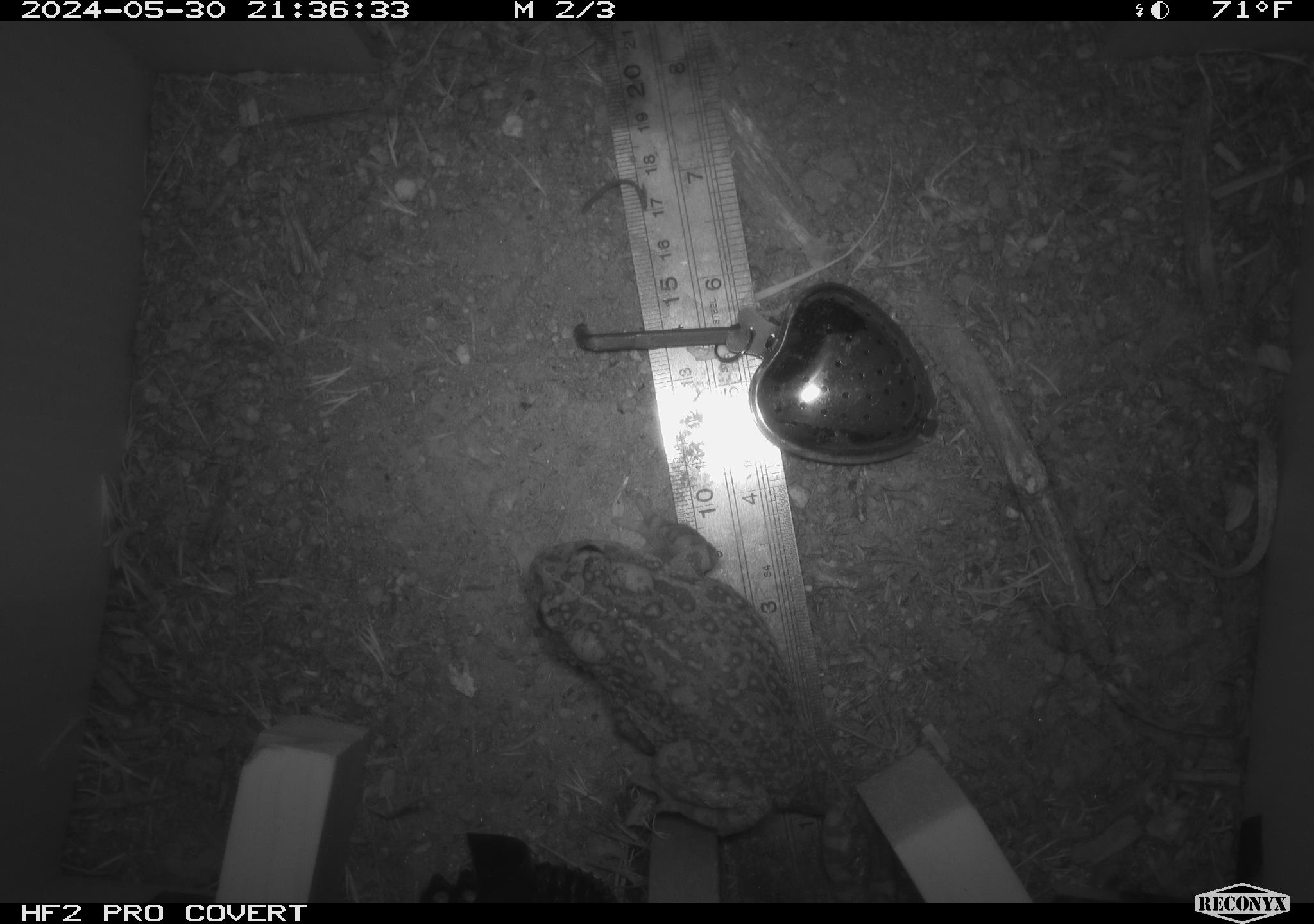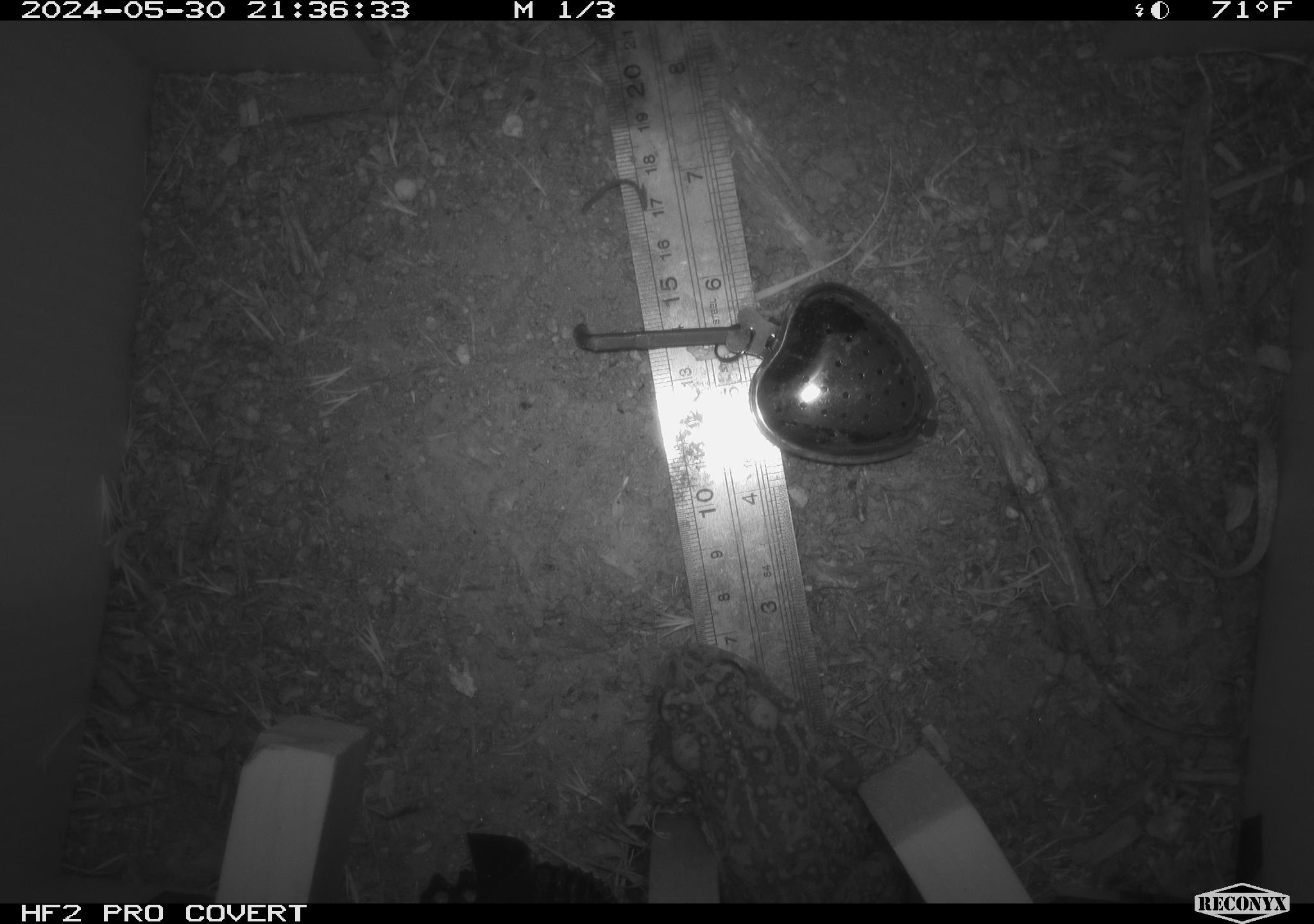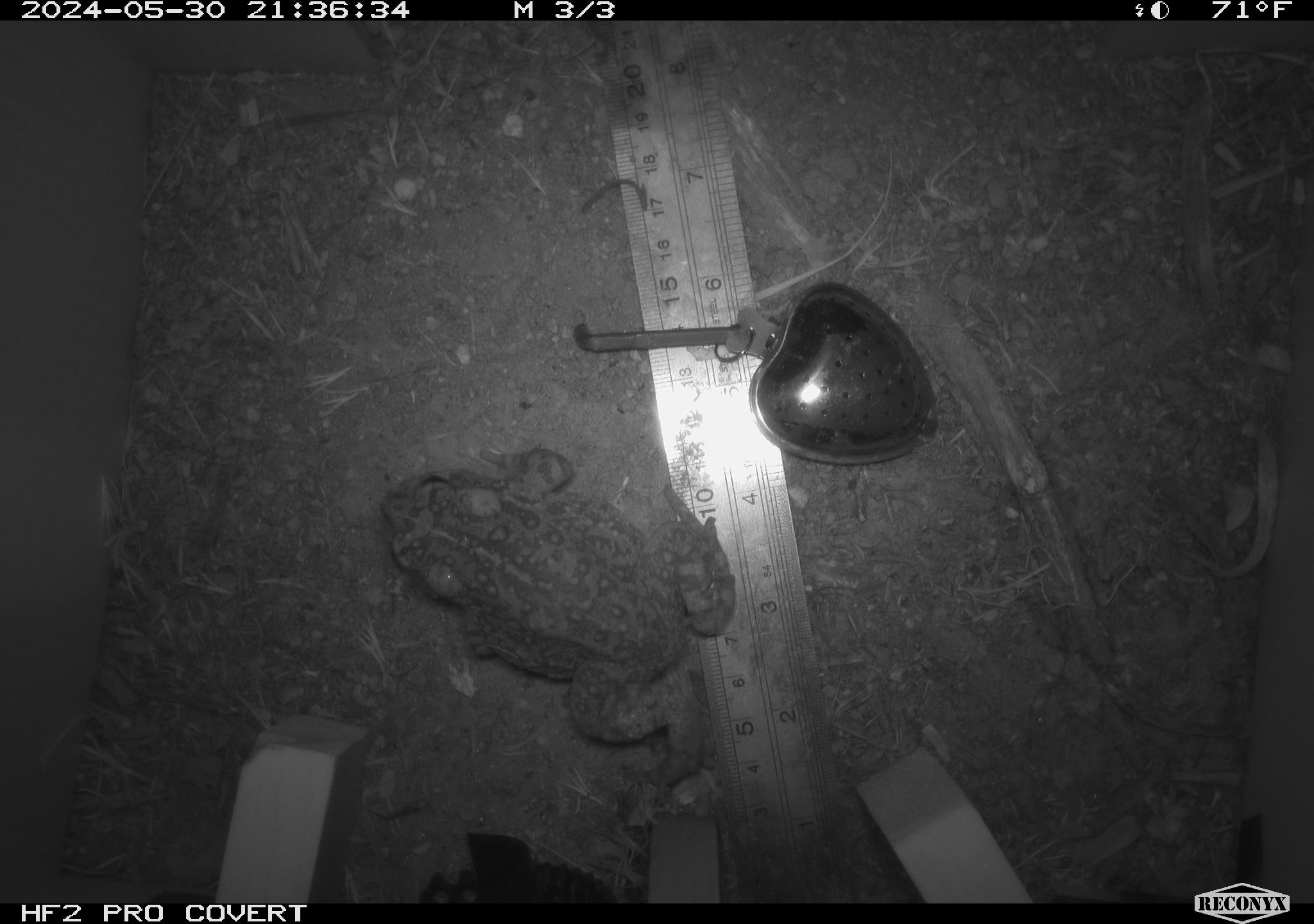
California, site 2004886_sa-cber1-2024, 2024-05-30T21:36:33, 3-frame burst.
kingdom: Animalia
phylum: Chordata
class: Amphibia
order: Anura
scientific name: Anura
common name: frogs